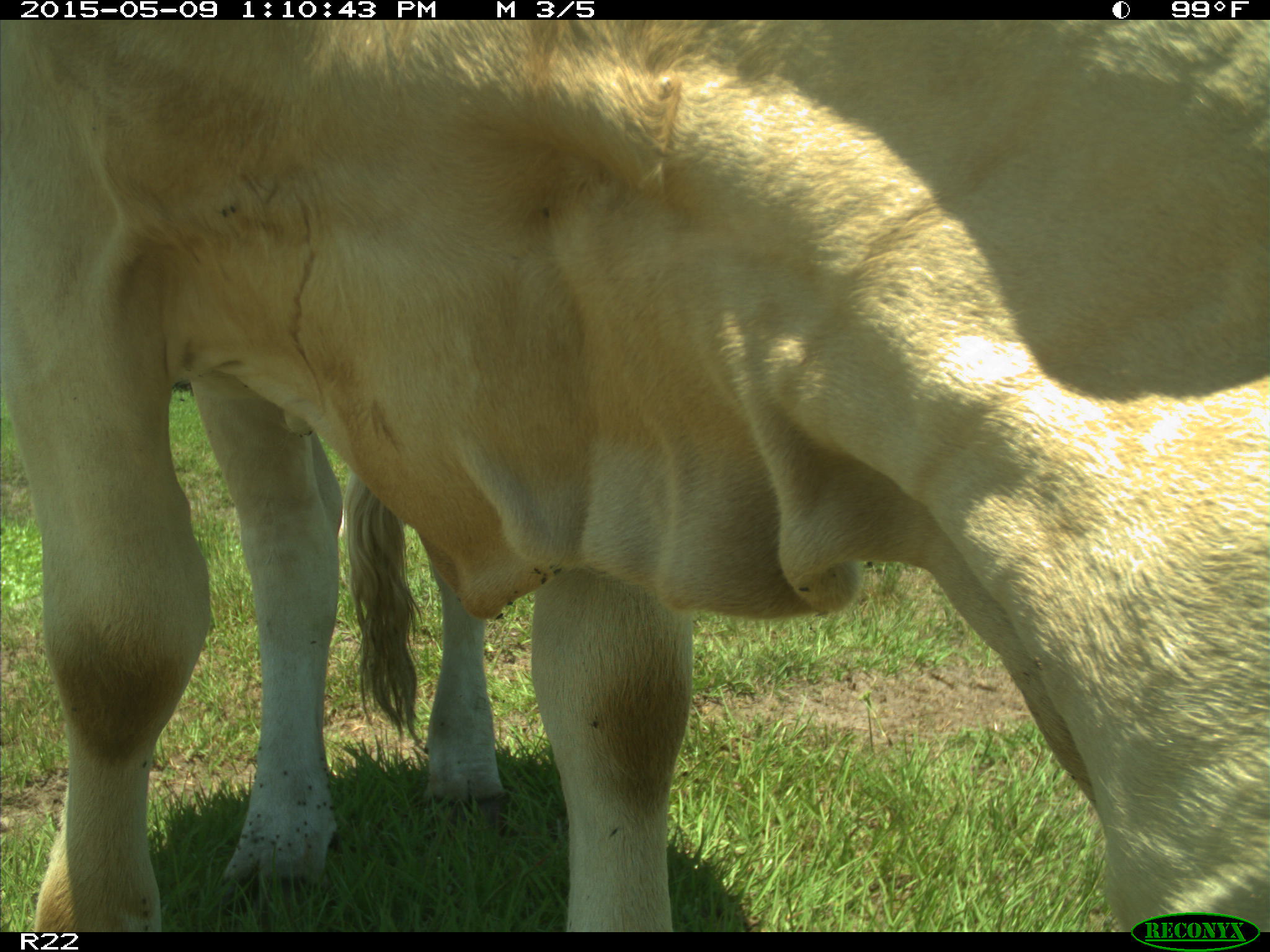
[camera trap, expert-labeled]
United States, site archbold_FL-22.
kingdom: Animalia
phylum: Chordata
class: Mammalia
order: Artiodactyla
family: Bovidae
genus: Bos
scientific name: Bos taurus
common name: domestic cow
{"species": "Bos taurus (domestic cow)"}